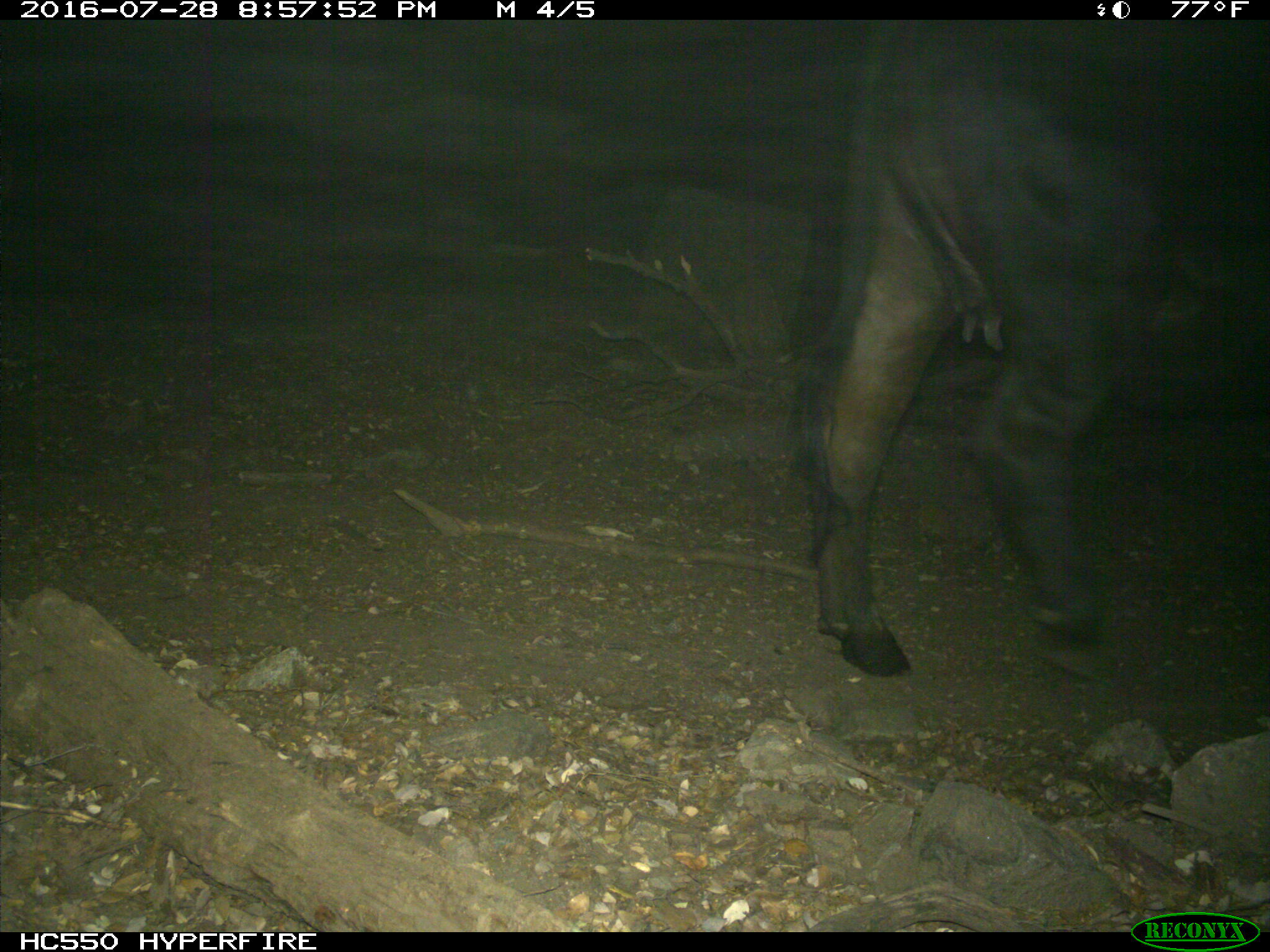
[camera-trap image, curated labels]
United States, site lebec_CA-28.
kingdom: Animalia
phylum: Chordata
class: Mammalia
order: Artiodactyla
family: Bovidae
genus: Bos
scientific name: Bos taurus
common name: domestic cow